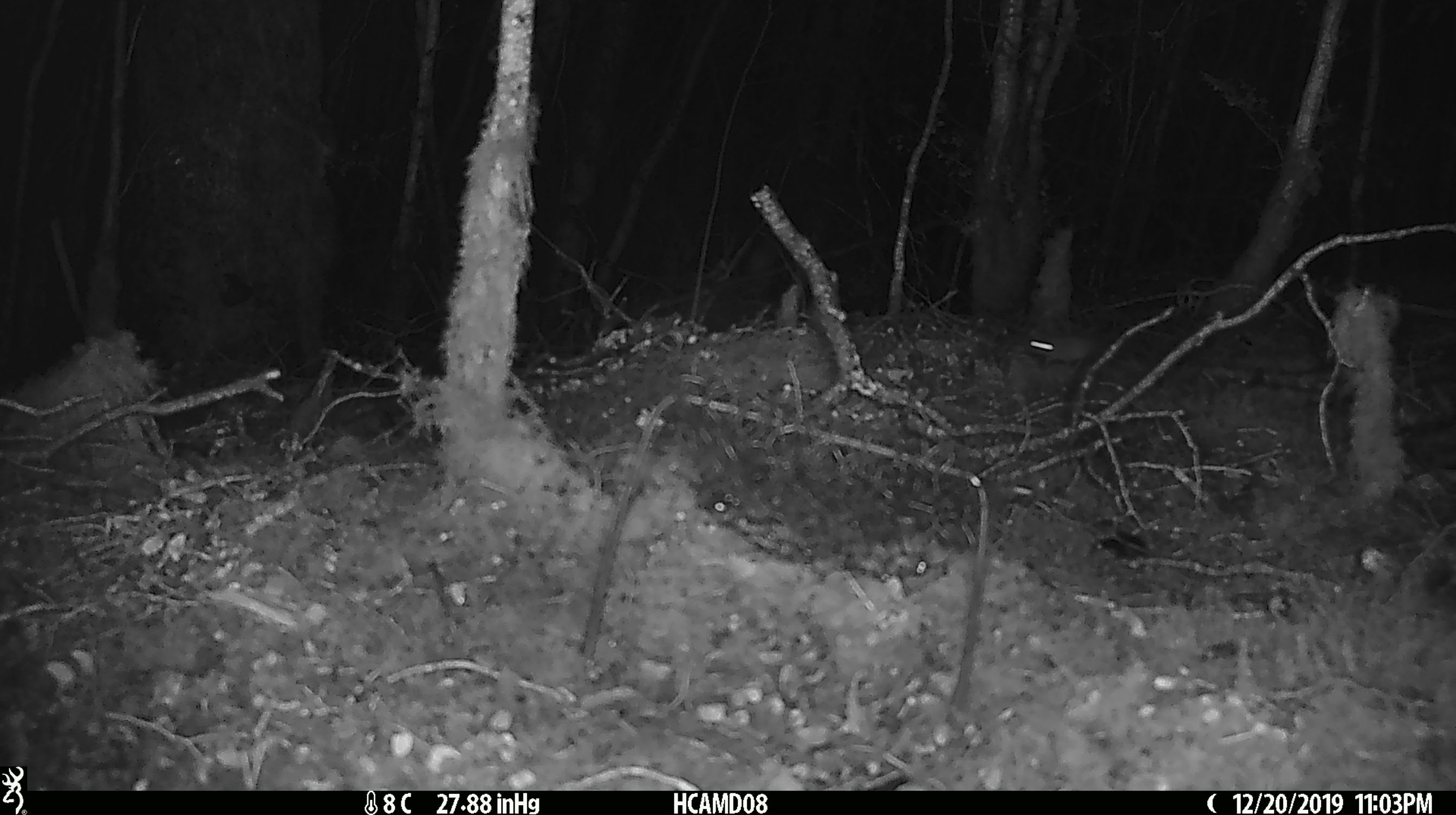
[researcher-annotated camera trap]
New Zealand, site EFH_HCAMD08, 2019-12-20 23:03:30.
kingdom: Animalia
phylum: Chordata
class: Mammalia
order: Rodentia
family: Muridae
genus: Mus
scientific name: Mus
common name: mouse